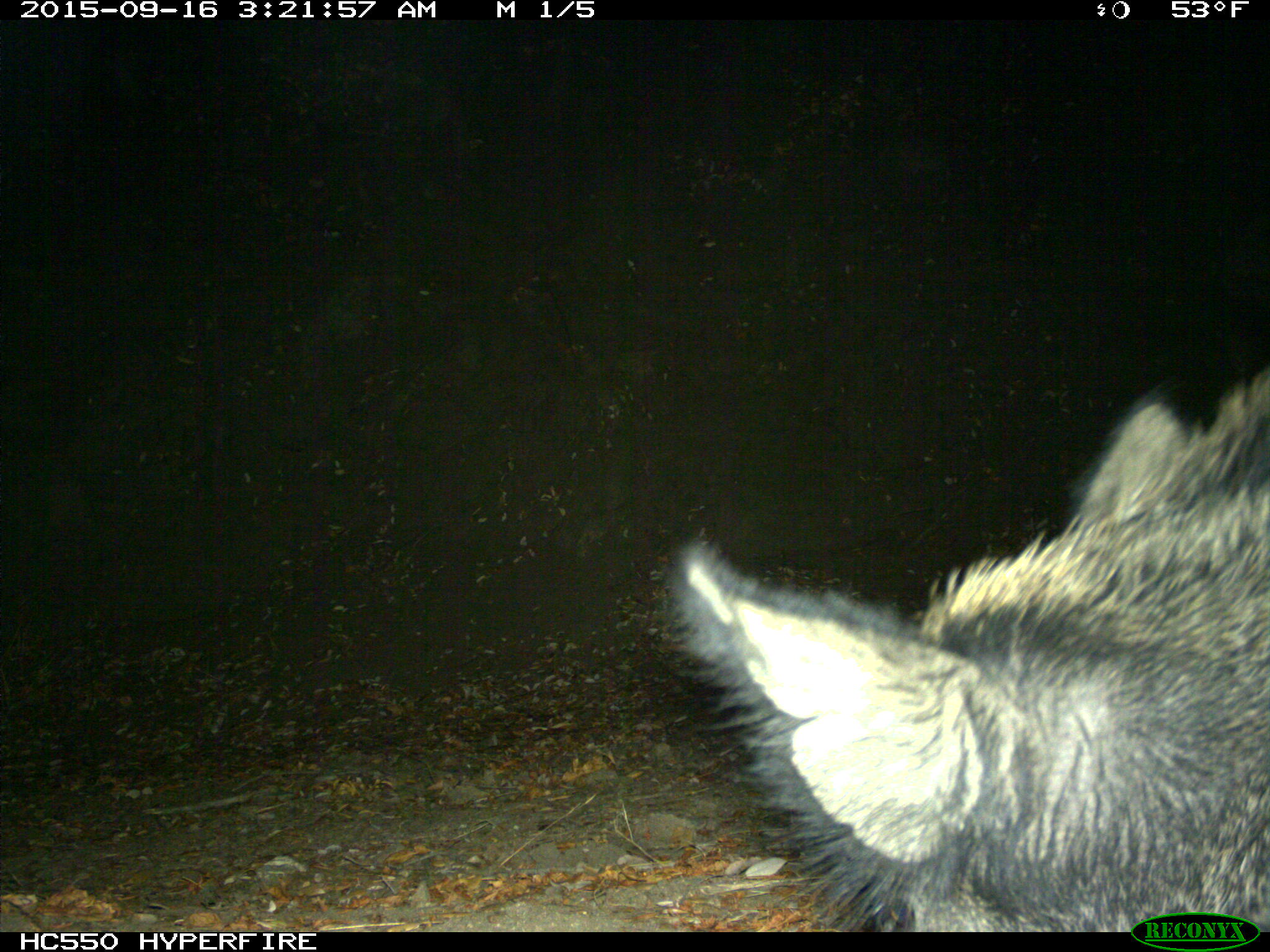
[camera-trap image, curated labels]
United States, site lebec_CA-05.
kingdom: Animalia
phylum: Chordata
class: Mammalia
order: Artiodactyla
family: Suidae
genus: Sus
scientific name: Sus scrofa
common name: wild boar